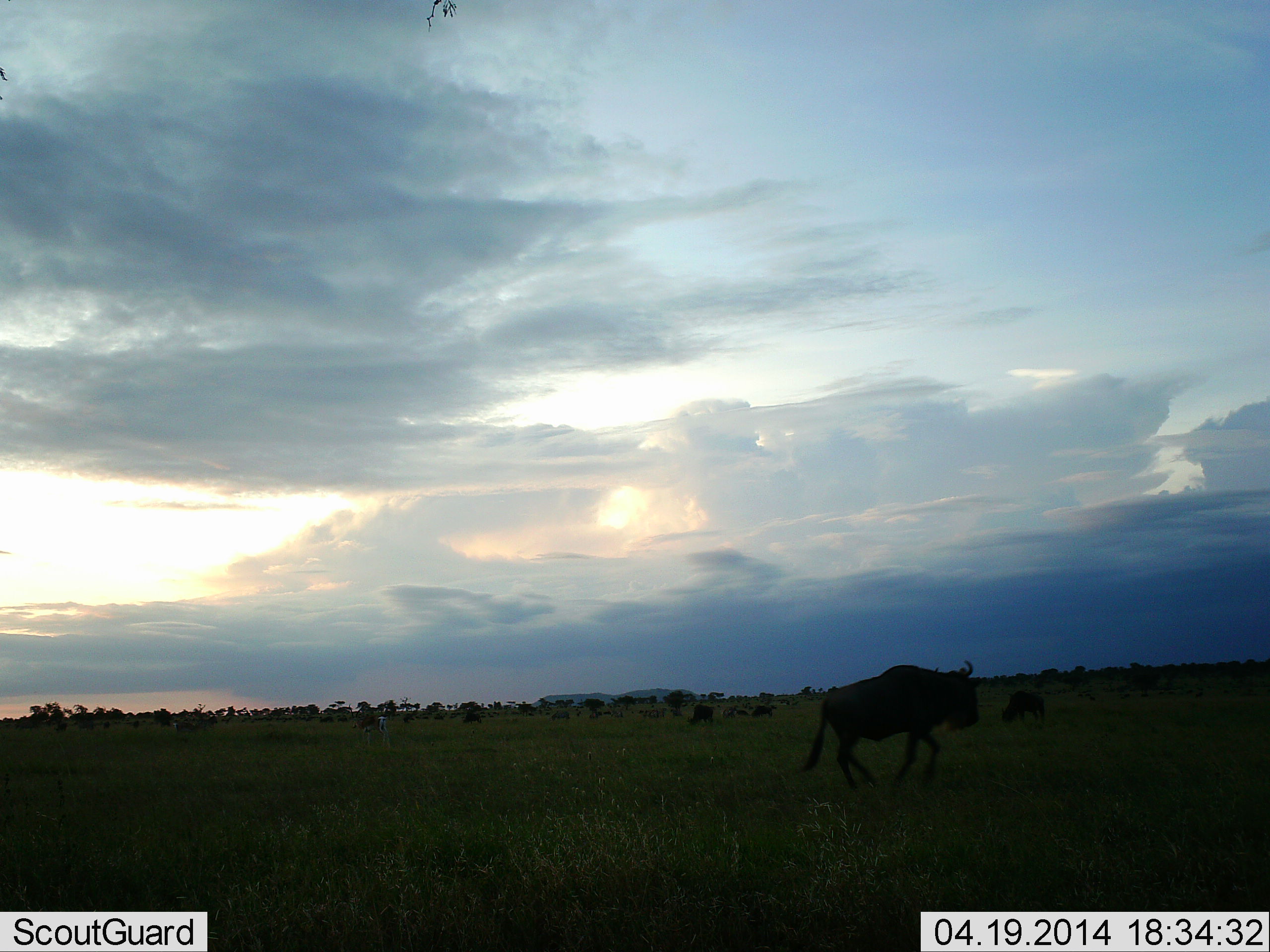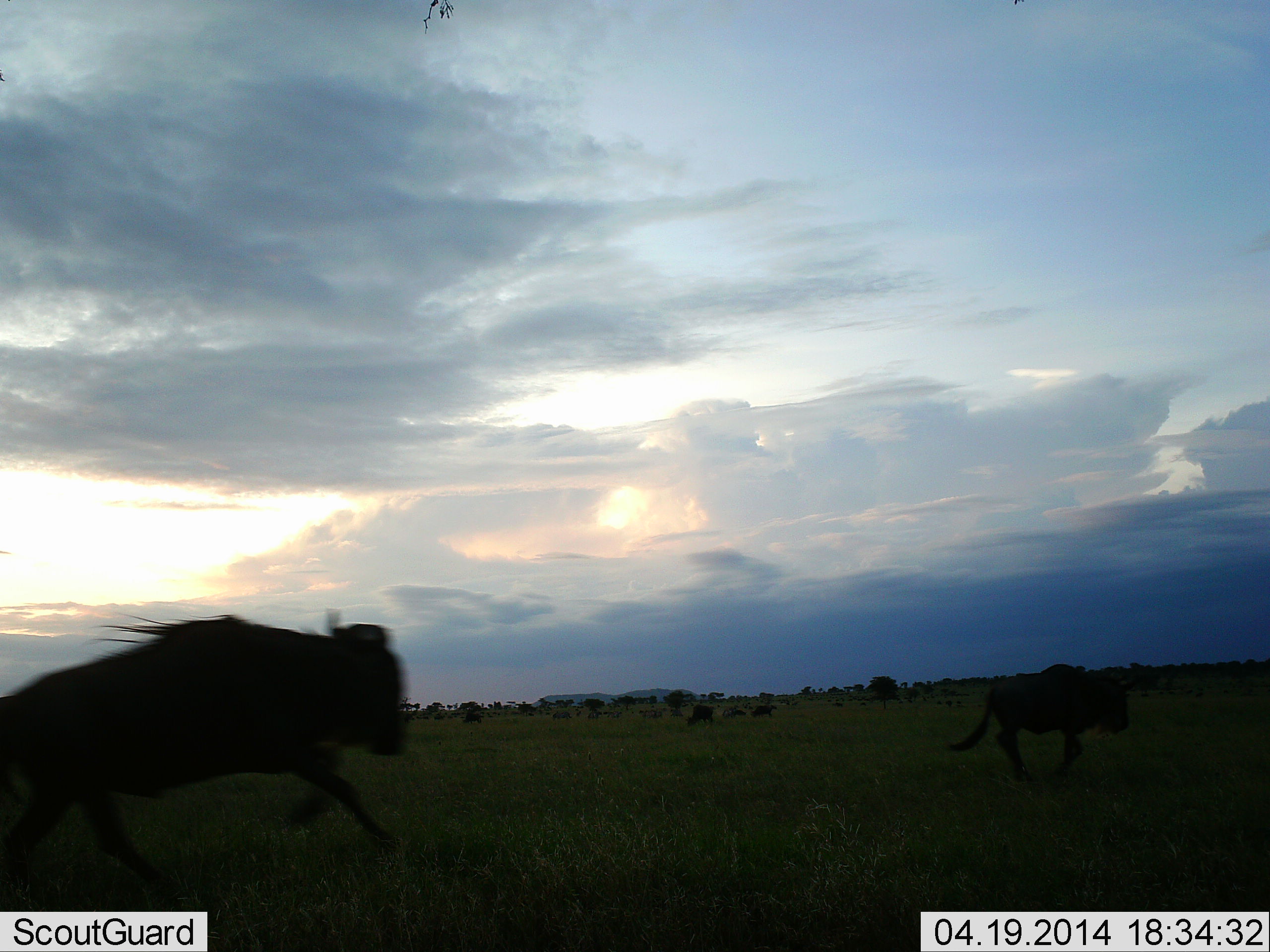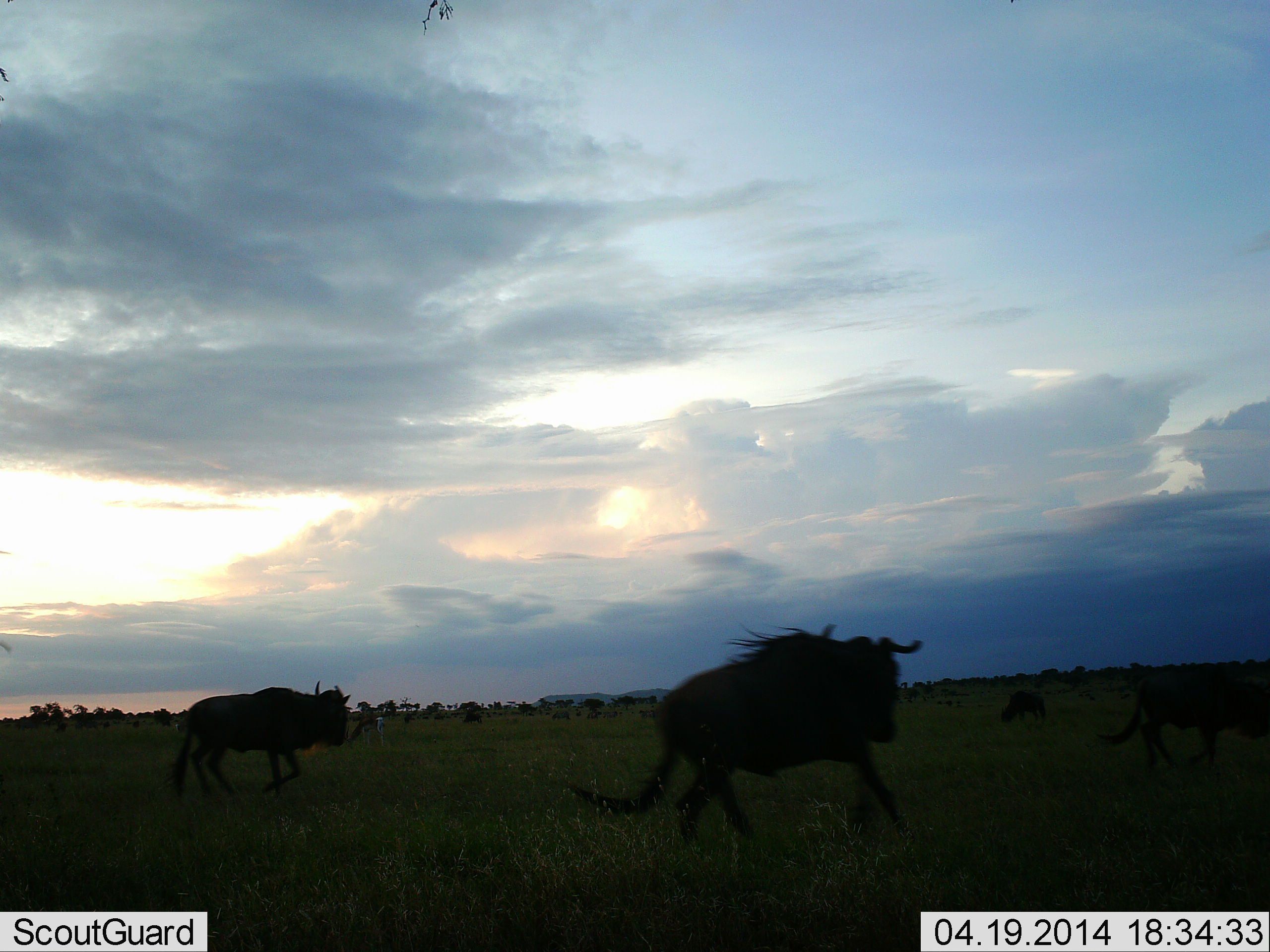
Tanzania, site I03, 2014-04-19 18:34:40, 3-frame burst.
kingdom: Animalia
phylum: Chordata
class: Mammalia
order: Artiodactyla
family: Bovidae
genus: Connochaetes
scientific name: Connochaetes taurinus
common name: blue wildebeest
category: wildebeest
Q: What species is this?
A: Wildebeest (blue wildebeest) (Connochaetes taurinus).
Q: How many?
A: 11-50.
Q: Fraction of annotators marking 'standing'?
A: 27%.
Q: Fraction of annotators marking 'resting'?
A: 0%.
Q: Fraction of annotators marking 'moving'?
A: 100%.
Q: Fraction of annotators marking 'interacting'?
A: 0%.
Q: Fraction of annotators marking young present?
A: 0%.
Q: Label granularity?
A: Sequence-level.